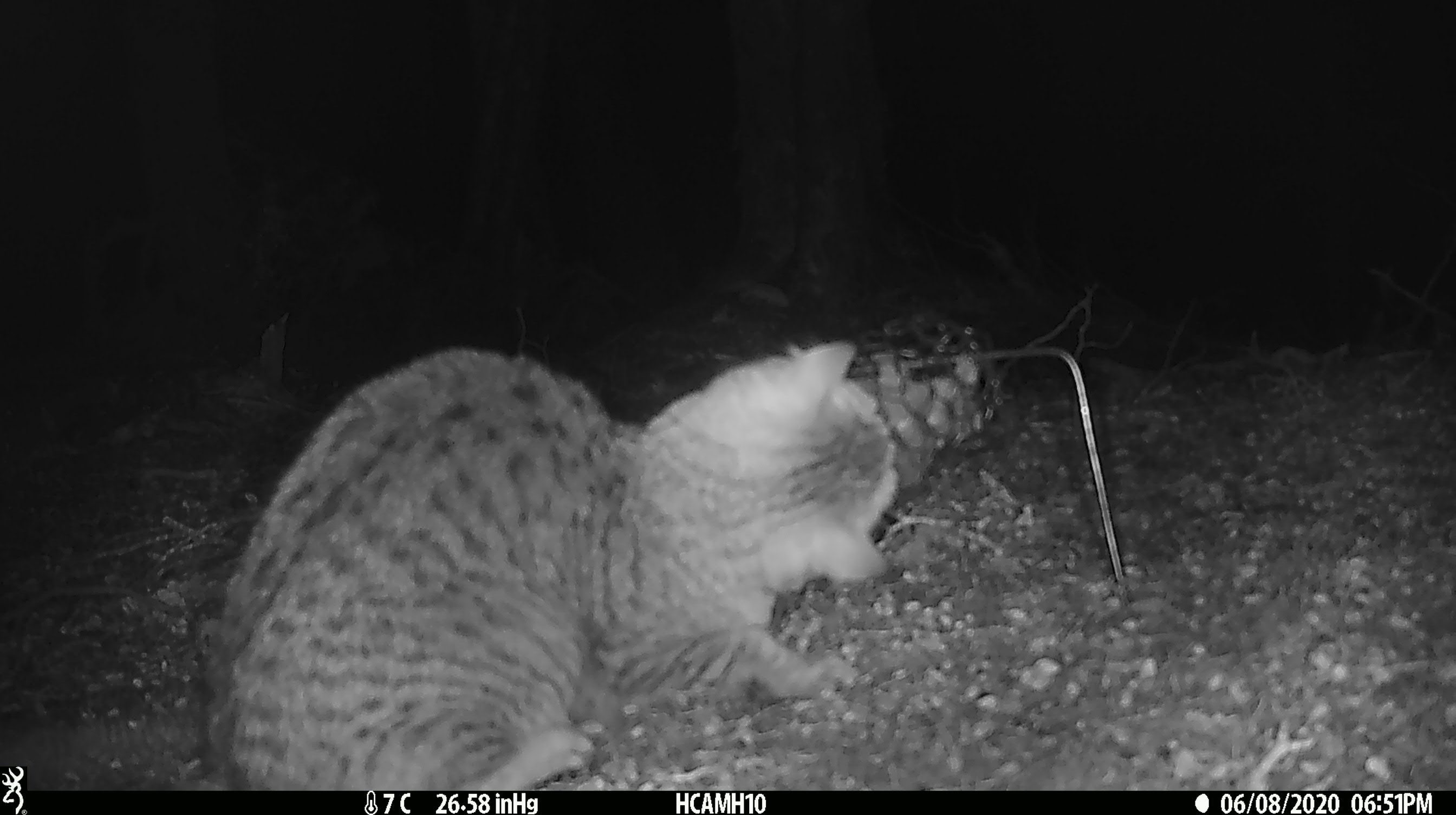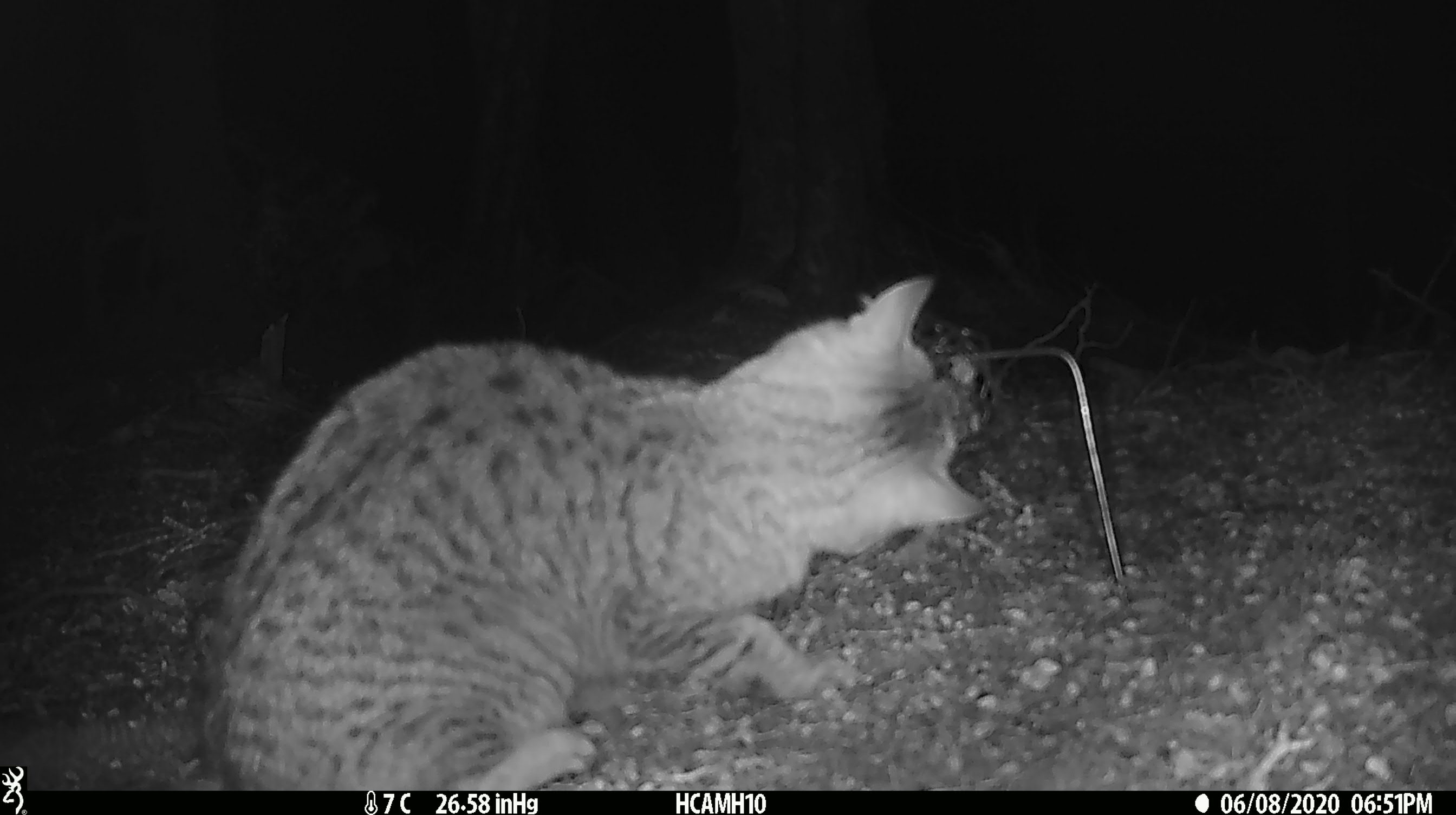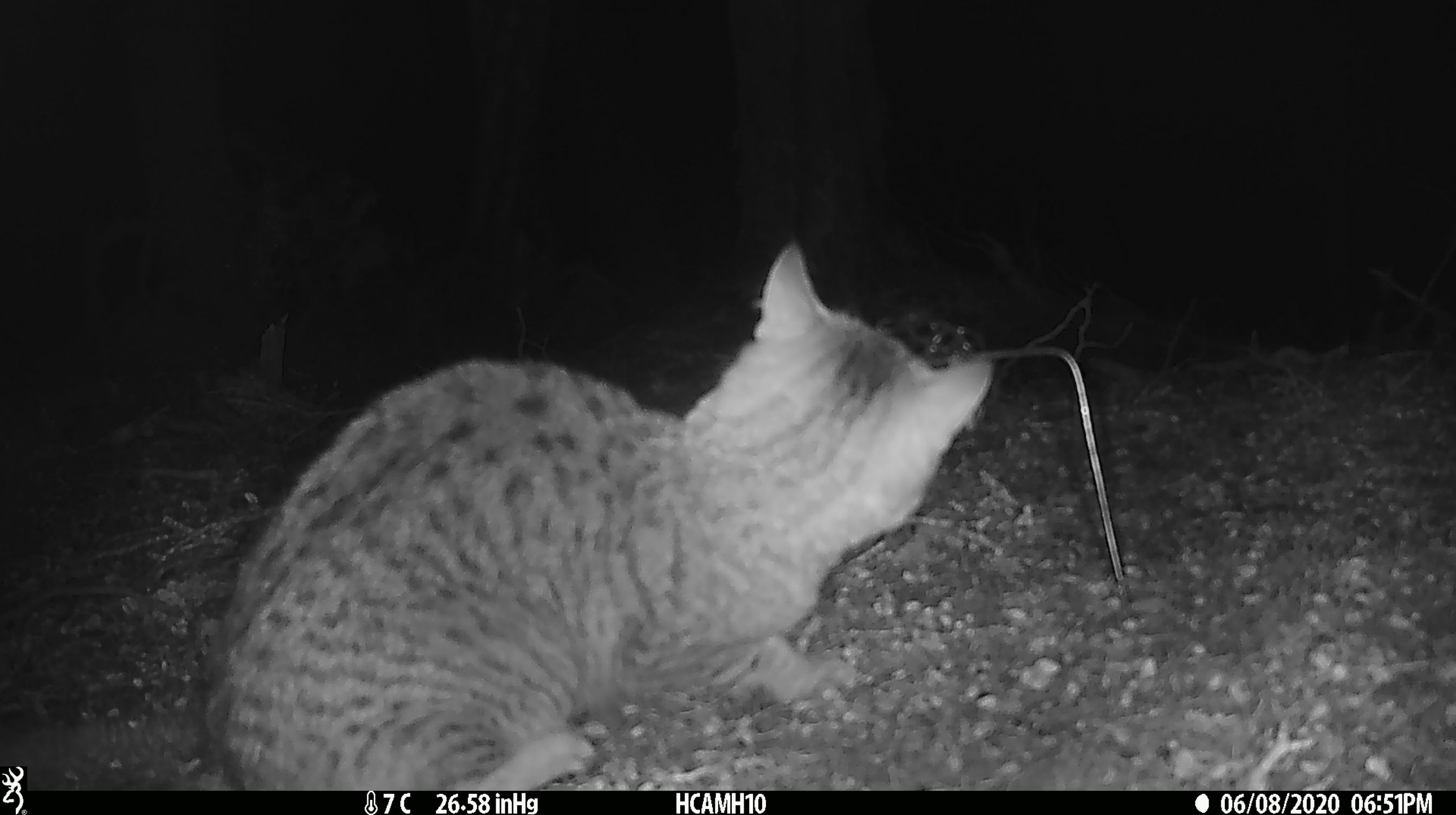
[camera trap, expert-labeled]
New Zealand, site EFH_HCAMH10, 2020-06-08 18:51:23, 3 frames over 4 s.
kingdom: Animalia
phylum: Chordata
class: Mammalia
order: Carnivora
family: Felidae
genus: Felis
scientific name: Felis catus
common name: domestic cat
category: cat